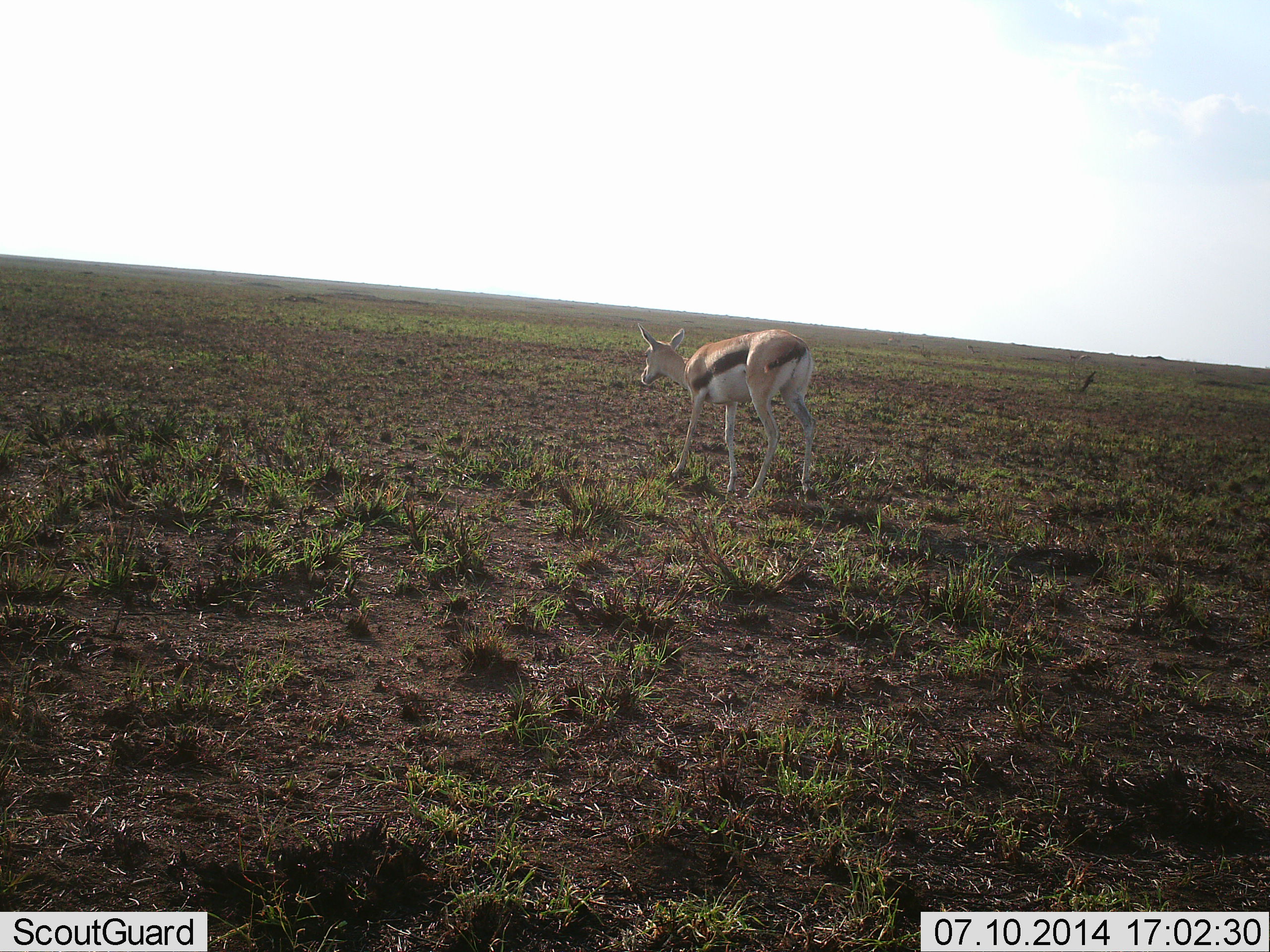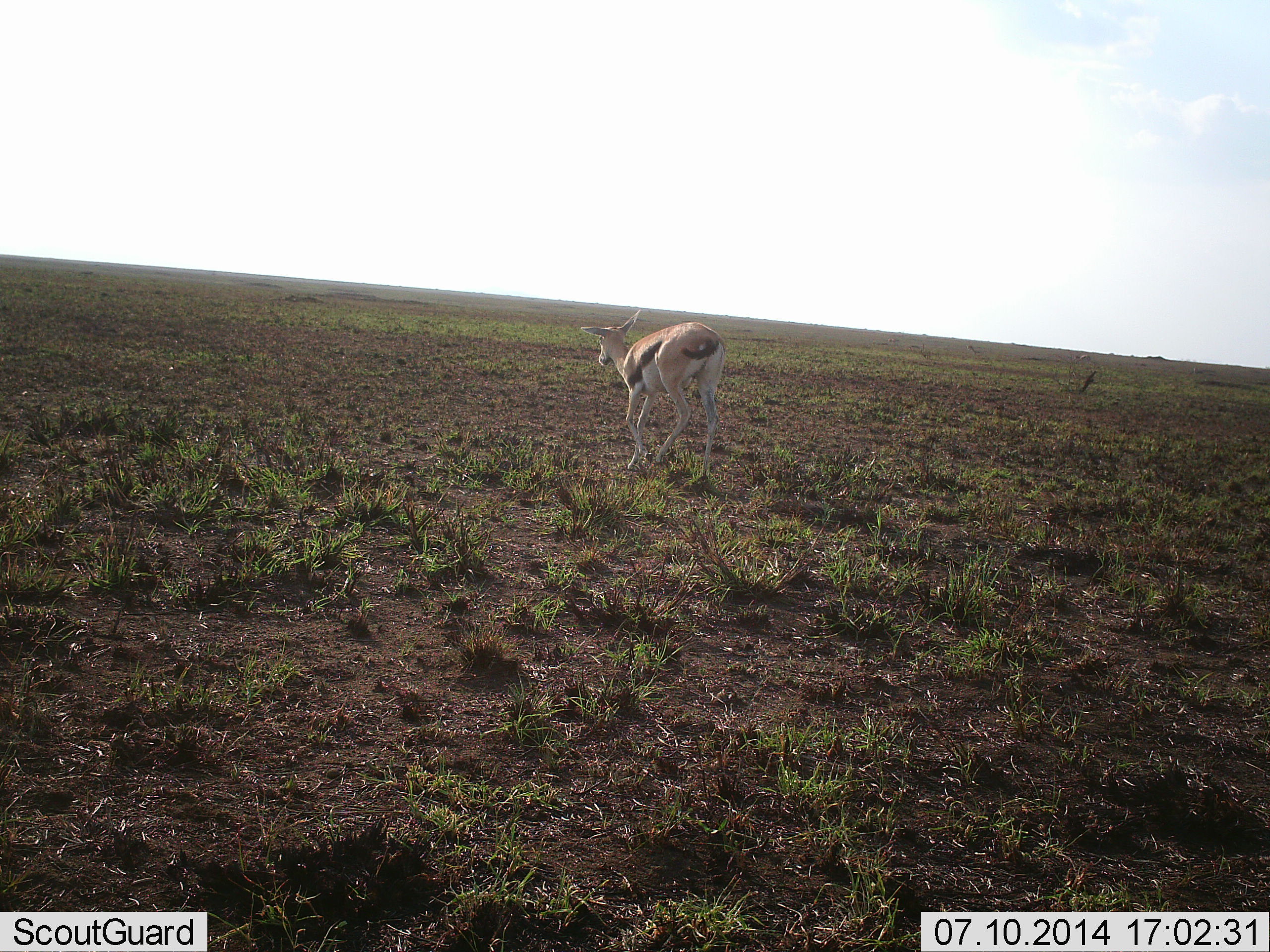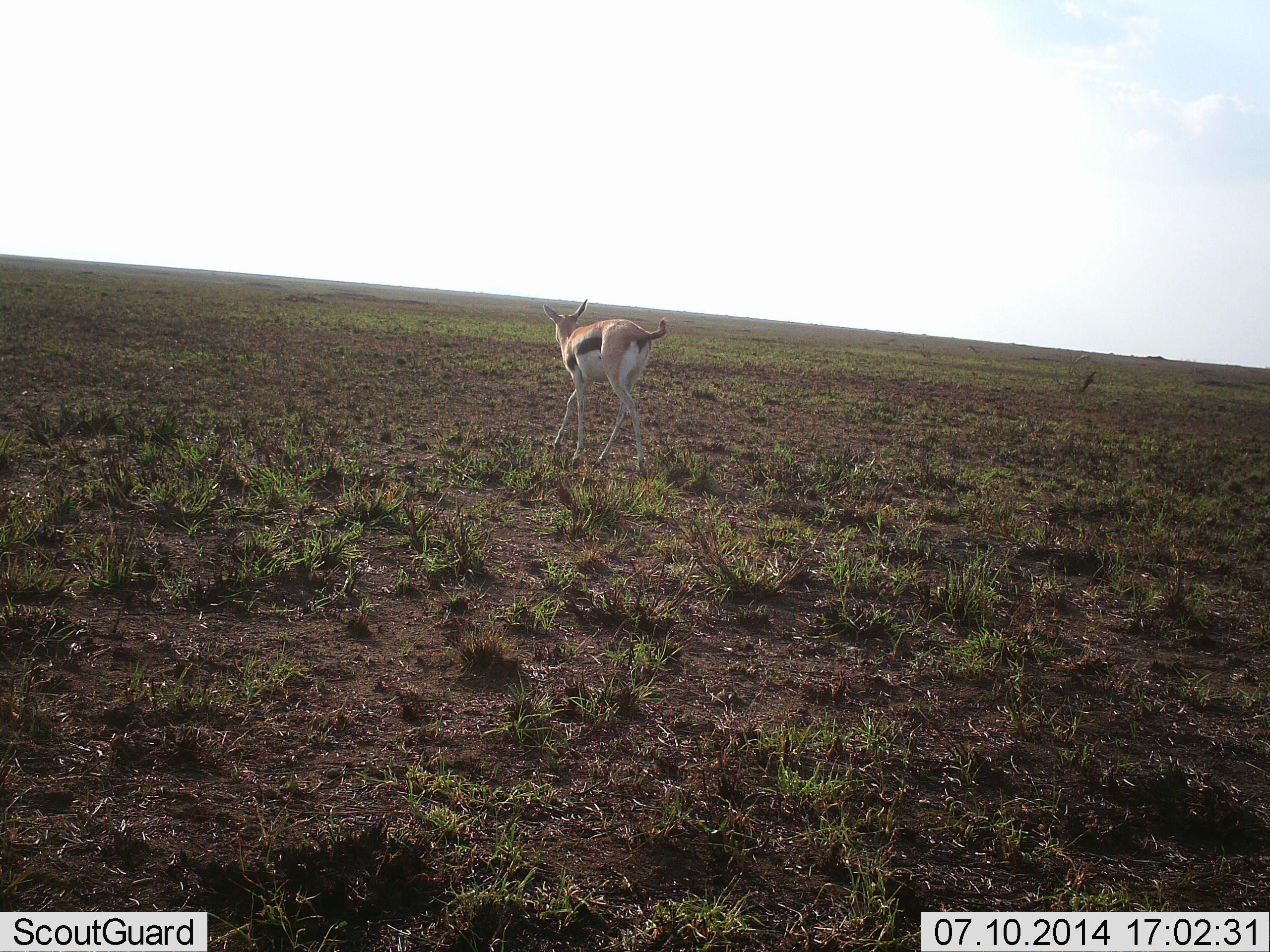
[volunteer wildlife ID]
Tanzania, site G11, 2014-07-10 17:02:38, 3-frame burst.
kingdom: Animalia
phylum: Chordata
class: Mammalia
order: Artiodactyla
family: Bovidae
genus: Eudorcas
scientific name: Eudorcas thomsonii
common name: thomson's gazelle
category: gazellethomsons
Gazellethomsons (thomson's gazelle) (Eudorcas thomsonii), count 1. Behavior (volunteer vote fractions): standing 10%, resting 0%, moving 90%, interacting 0%. Young present (vote fraction): 0%. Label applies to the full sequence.